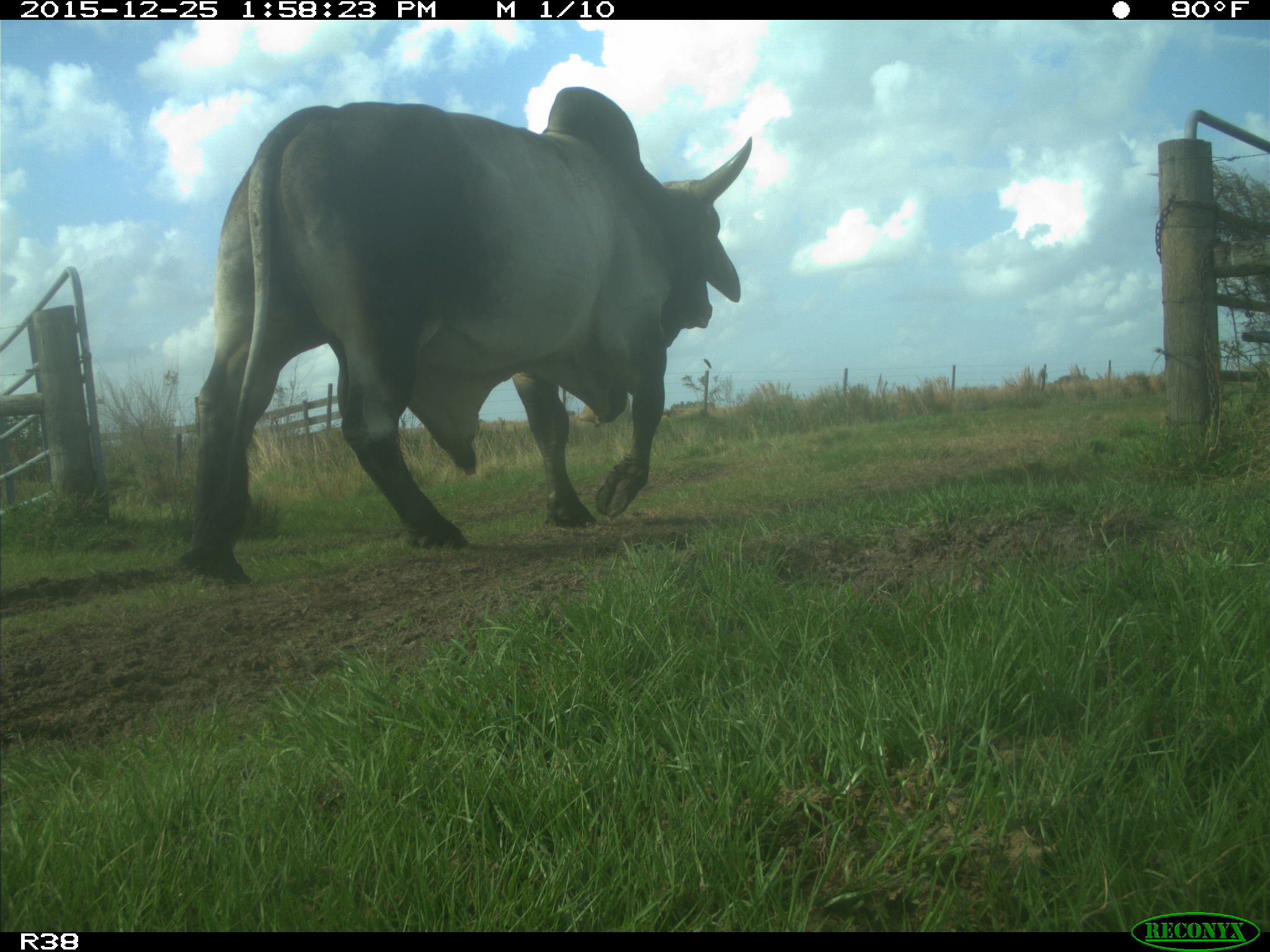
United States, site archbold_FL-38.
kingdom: Animalia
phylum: Chordata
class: Mammalia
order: Artiodactyla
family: Bovidae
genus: Bos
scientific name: Bos taurus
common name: domestic cow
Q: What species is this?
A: Bos taurus (domestic cow).